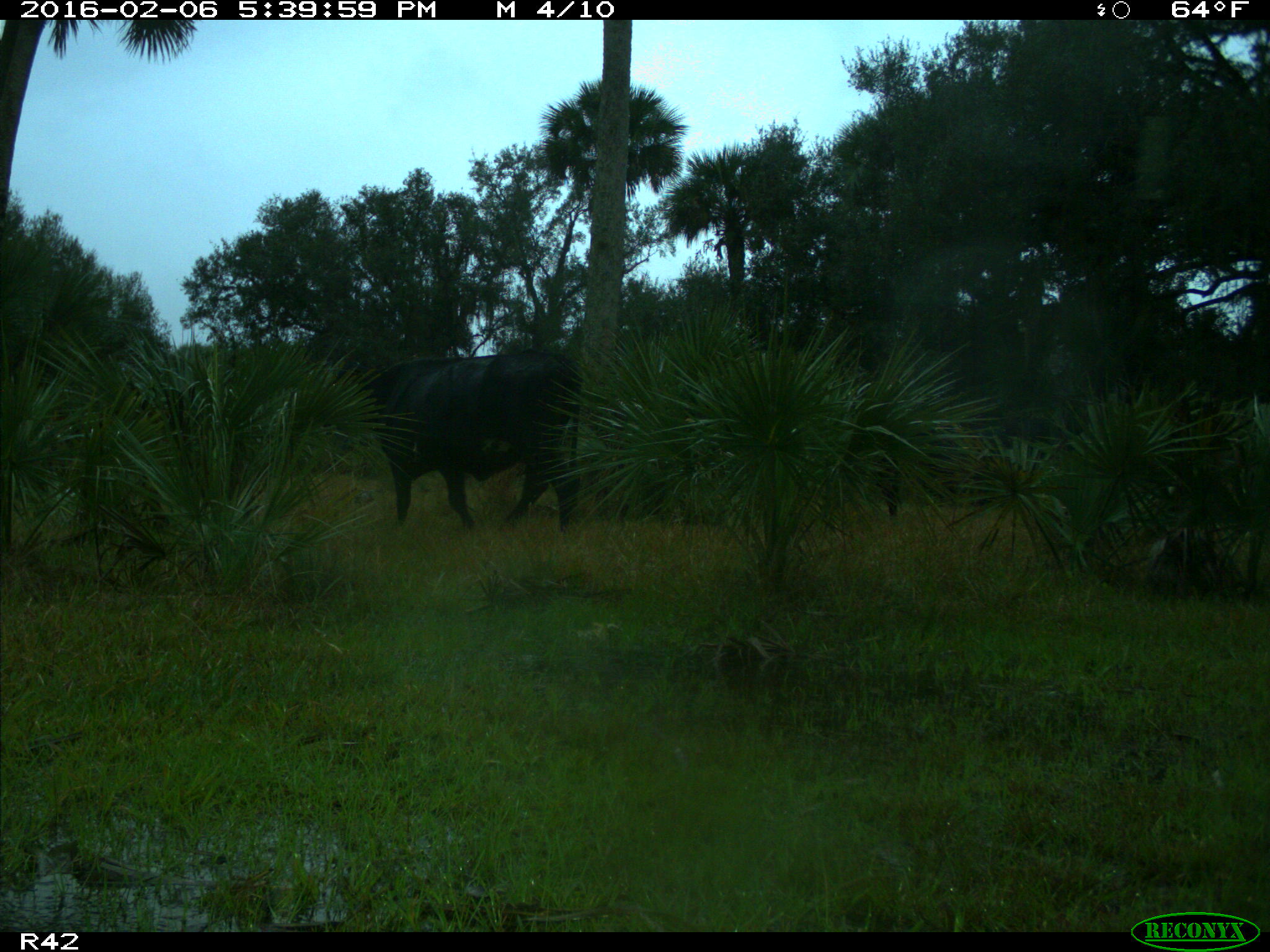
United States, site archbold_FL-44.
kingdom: Animalia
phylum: Chordata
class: Mammalia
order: Artiodactyla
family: Bovidae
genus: Bos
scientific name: Bos taurus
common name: domestic cow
Bos taurus (domestic cow).